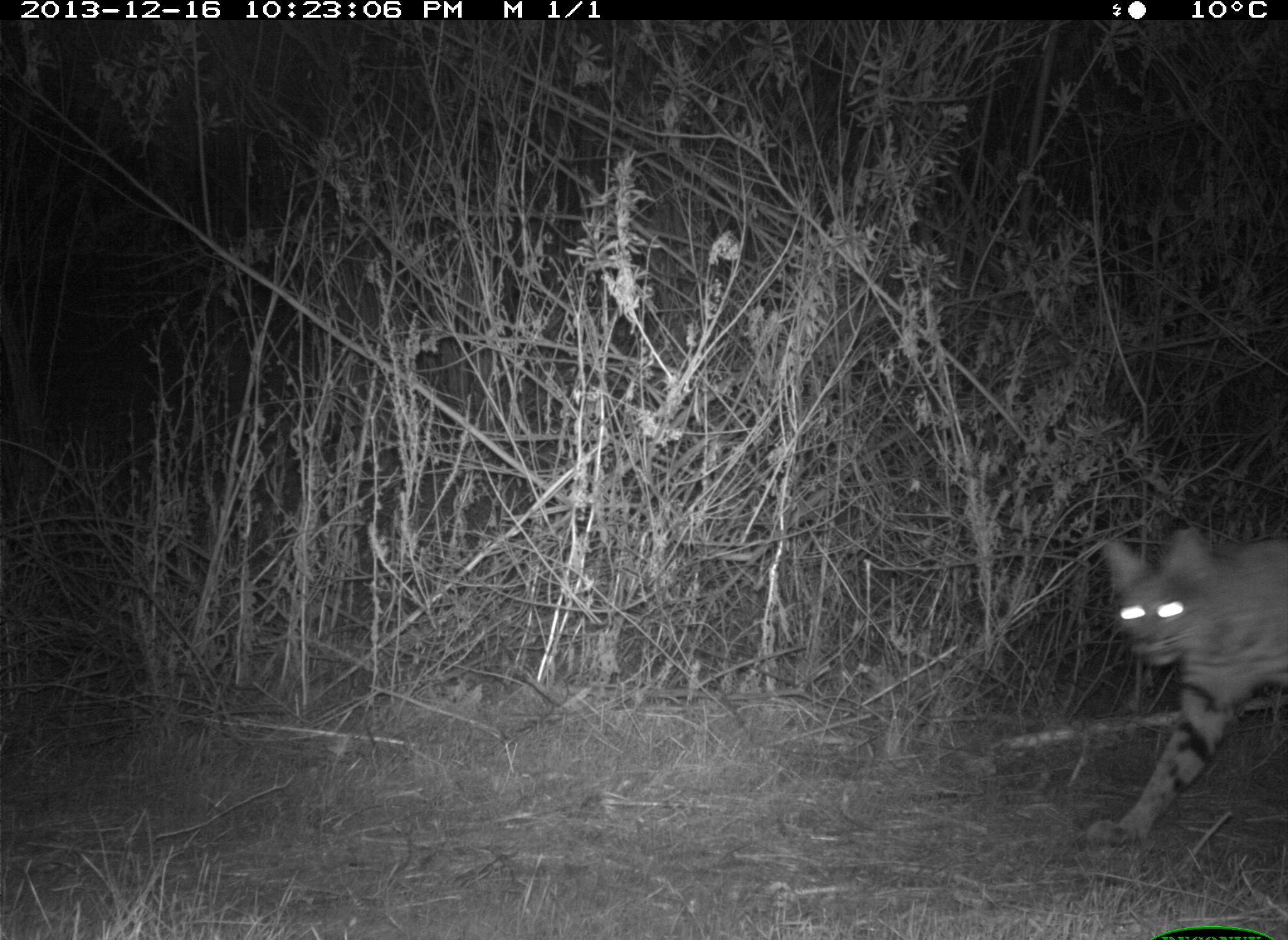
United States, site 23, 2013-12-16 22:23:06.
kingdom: Animalia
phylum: Chordata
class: Mammalia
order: Carnivora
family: Felidae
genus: Lynx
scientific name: Lynx rufus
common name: bobcat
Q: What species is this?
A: Bobcat (Lynx rufus).